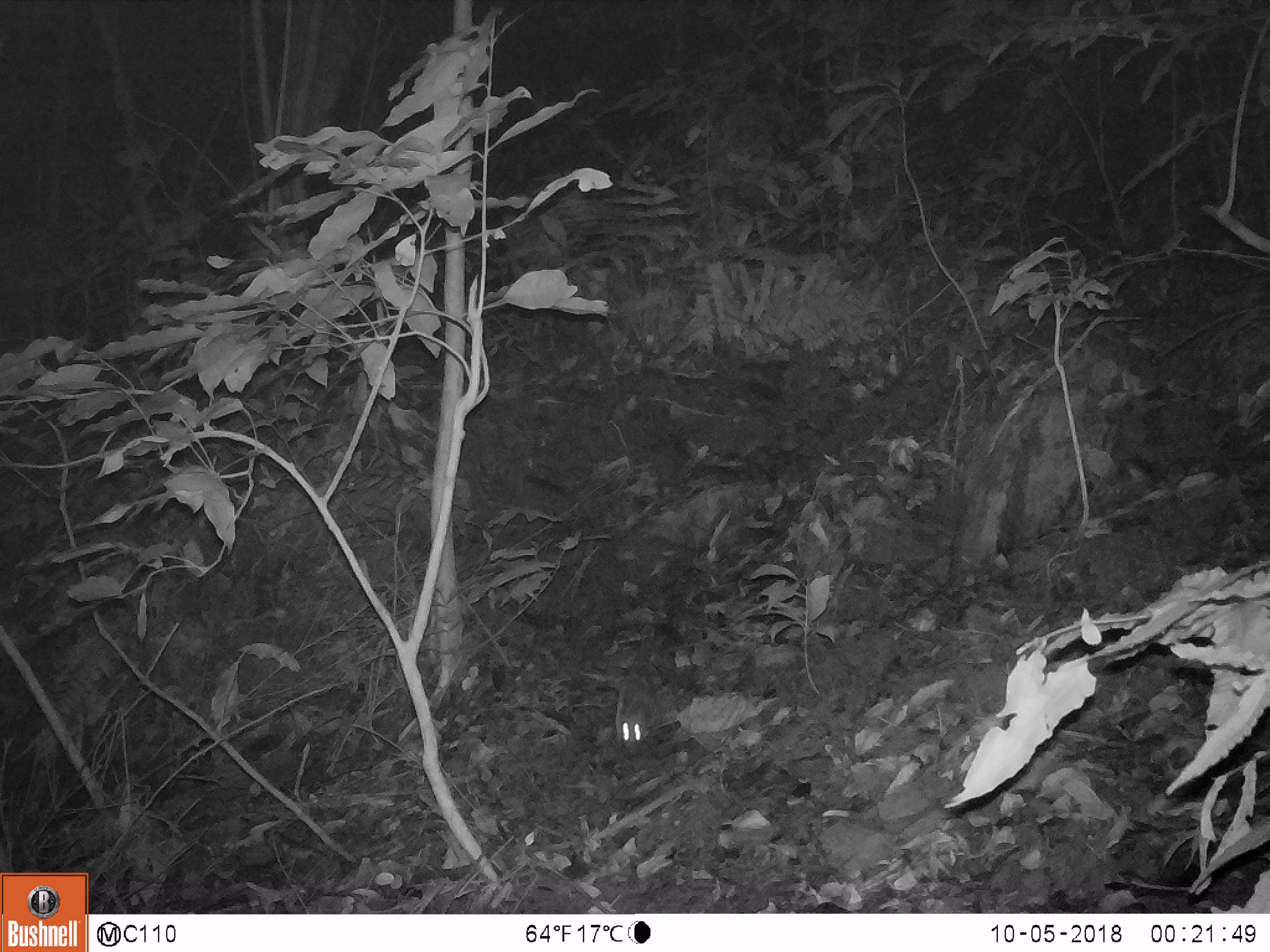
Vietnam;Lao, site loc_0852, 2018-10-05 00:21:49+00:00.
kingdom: Animalia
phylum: Chordata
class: Mammalia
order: Rodentia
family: Muridae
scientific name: Muridae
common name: old-world mice and rats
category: unidentified murid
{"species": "unidentified murid (old-world mice and rats) (Muridae)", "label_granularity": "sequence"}